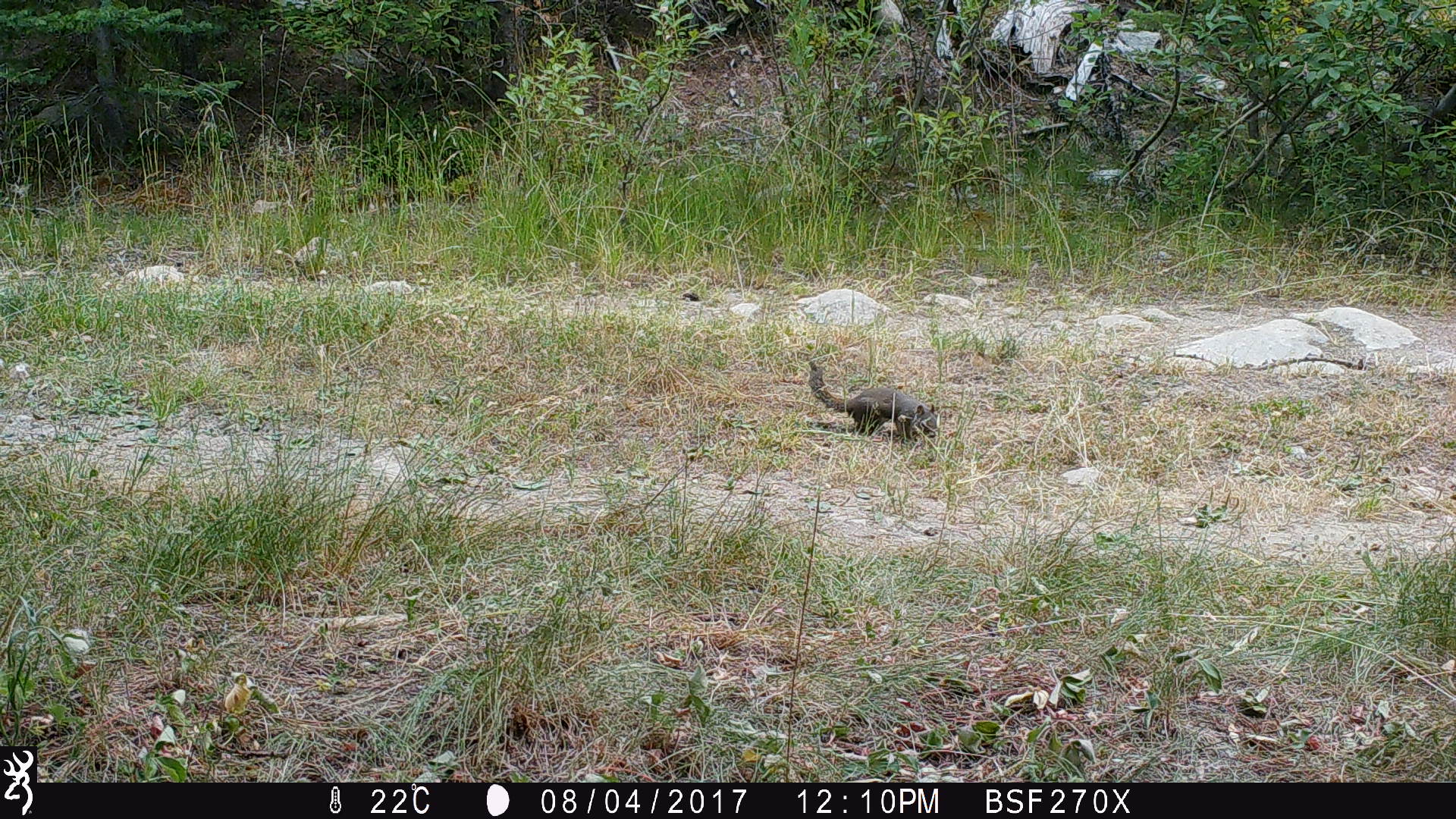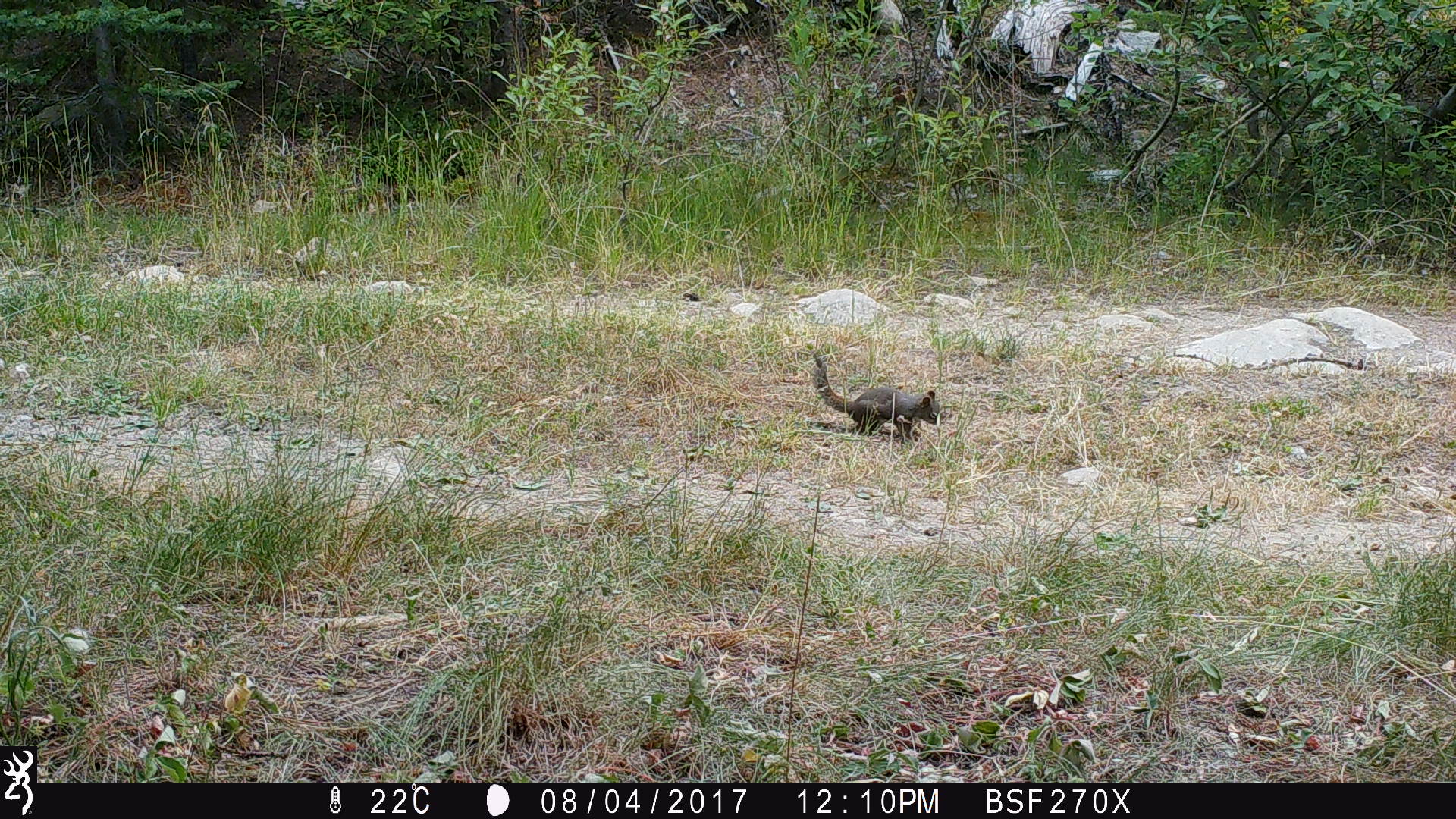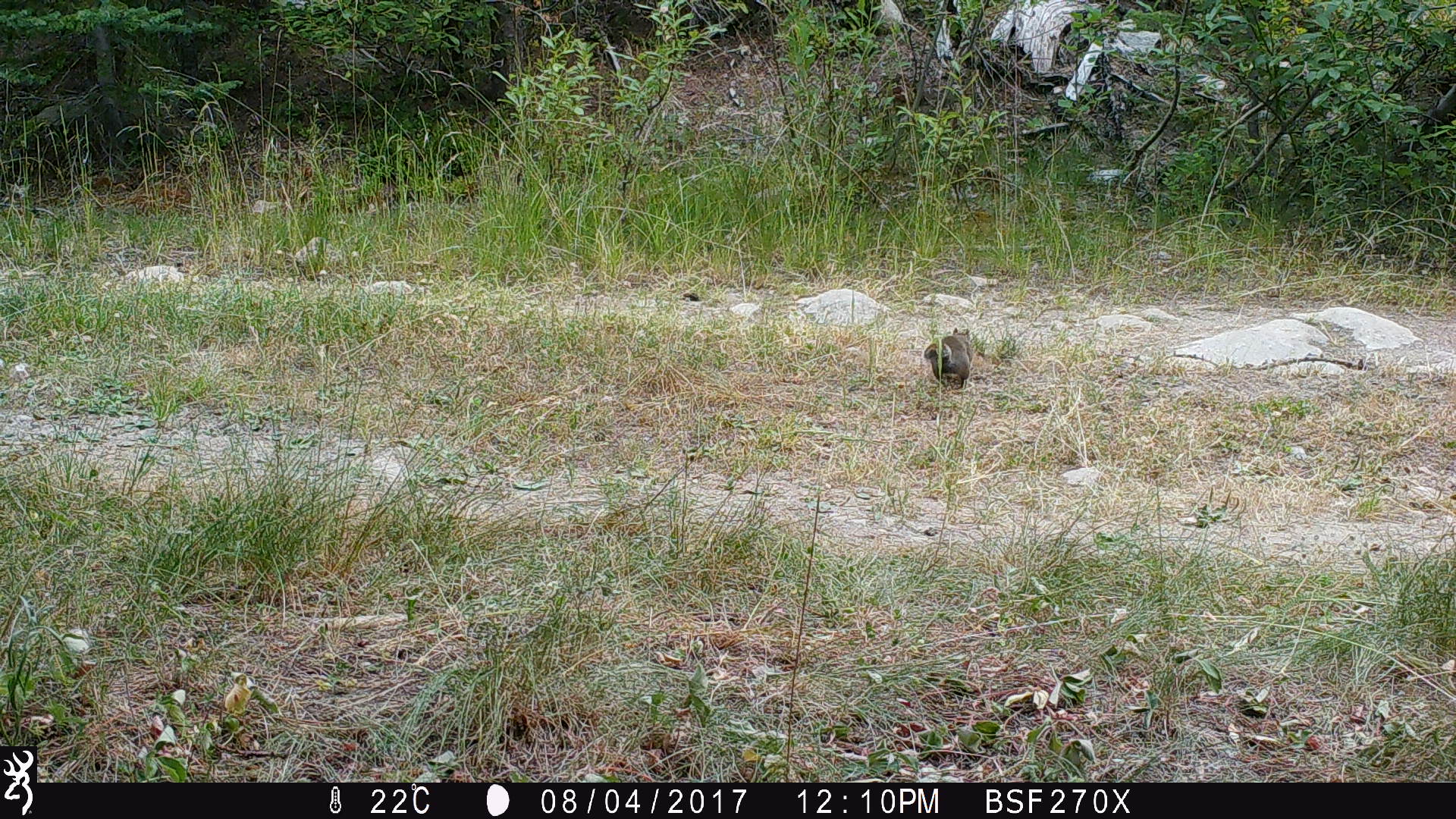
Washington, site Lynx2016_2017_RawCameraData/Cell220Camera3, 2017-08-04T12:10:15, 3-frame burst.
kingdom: Animalia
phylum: Chordata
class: Mammalia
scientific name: Mammalia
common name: small mammal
Small mammal (Mammalia). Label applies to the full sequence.